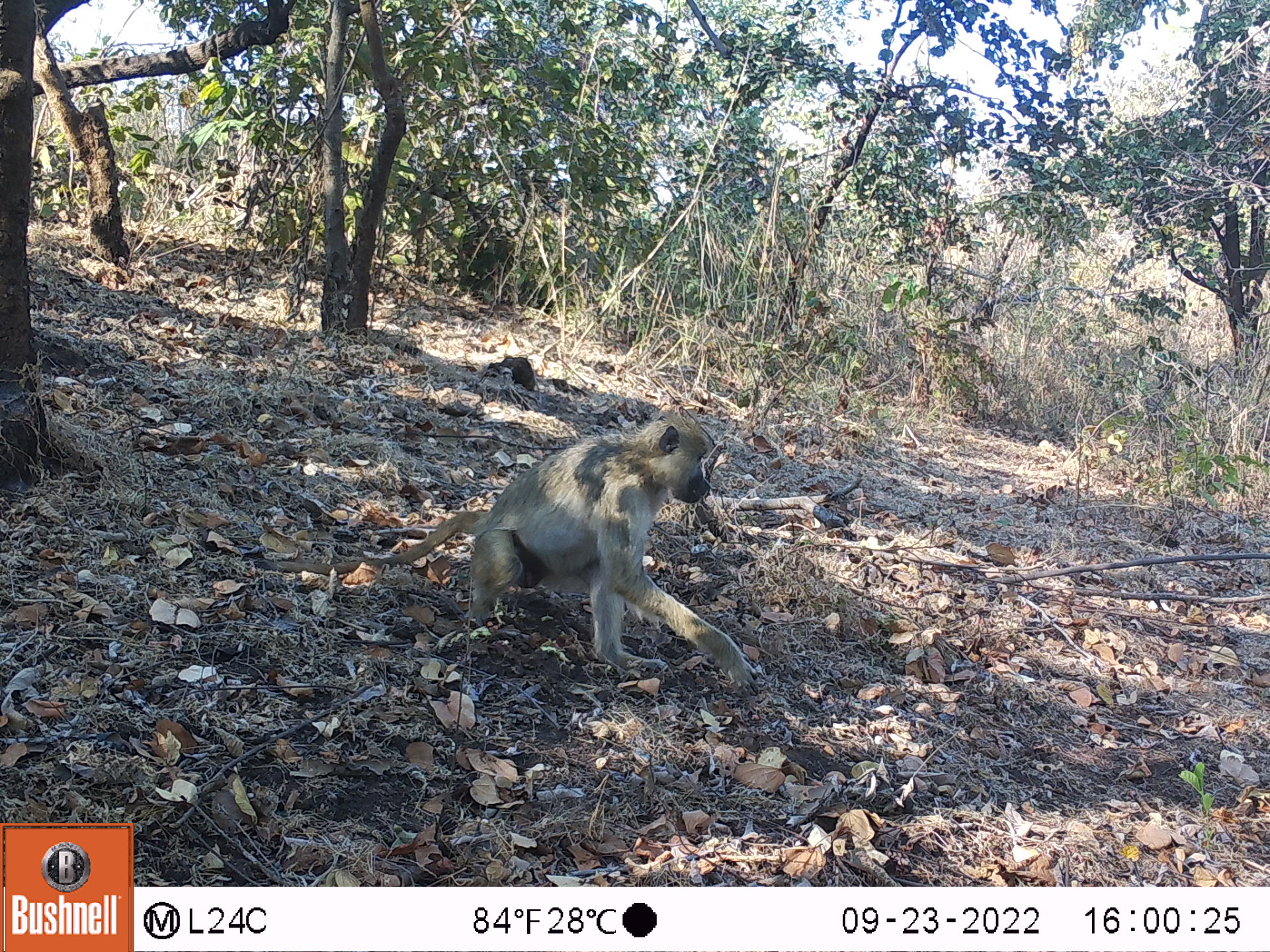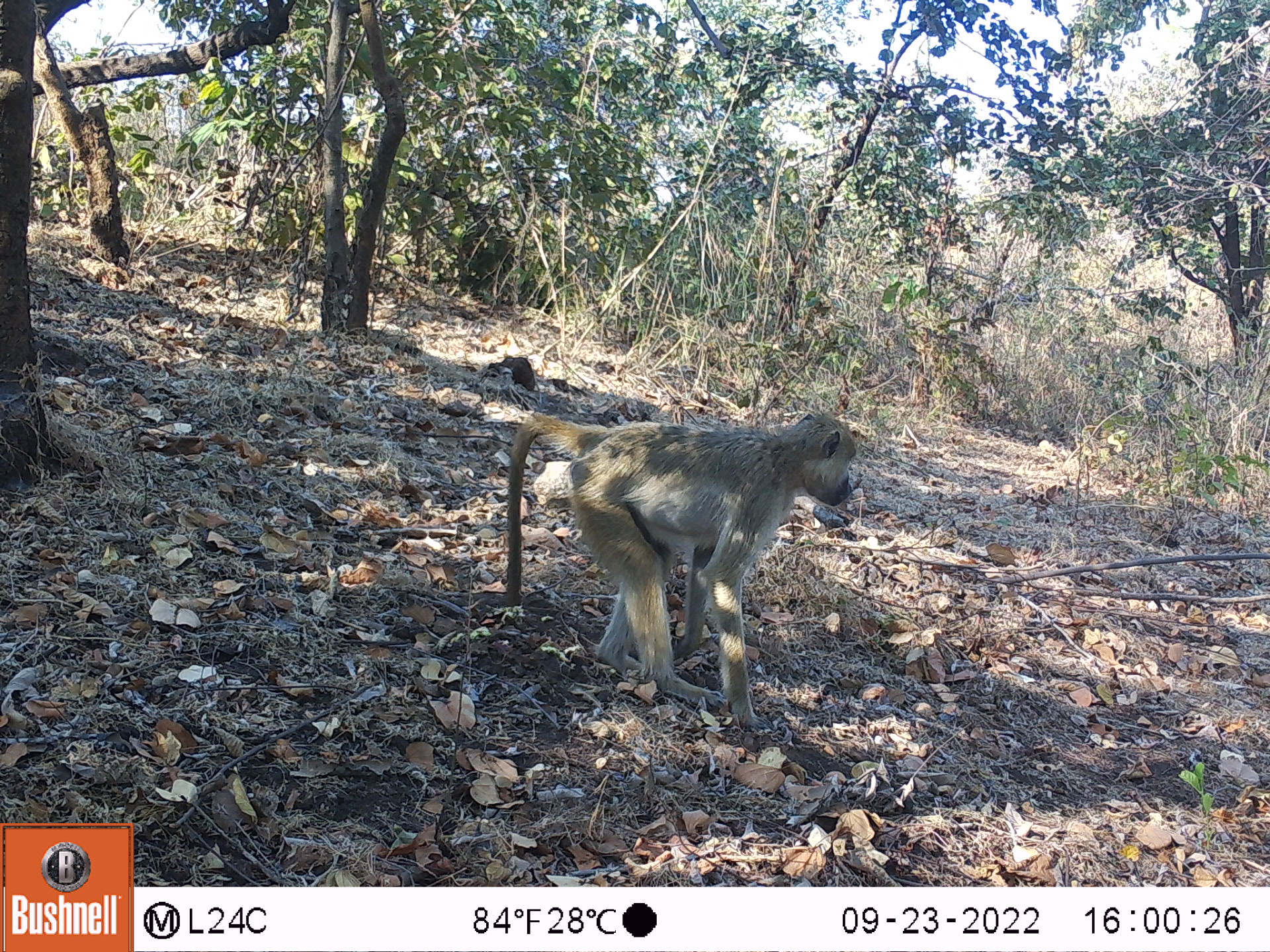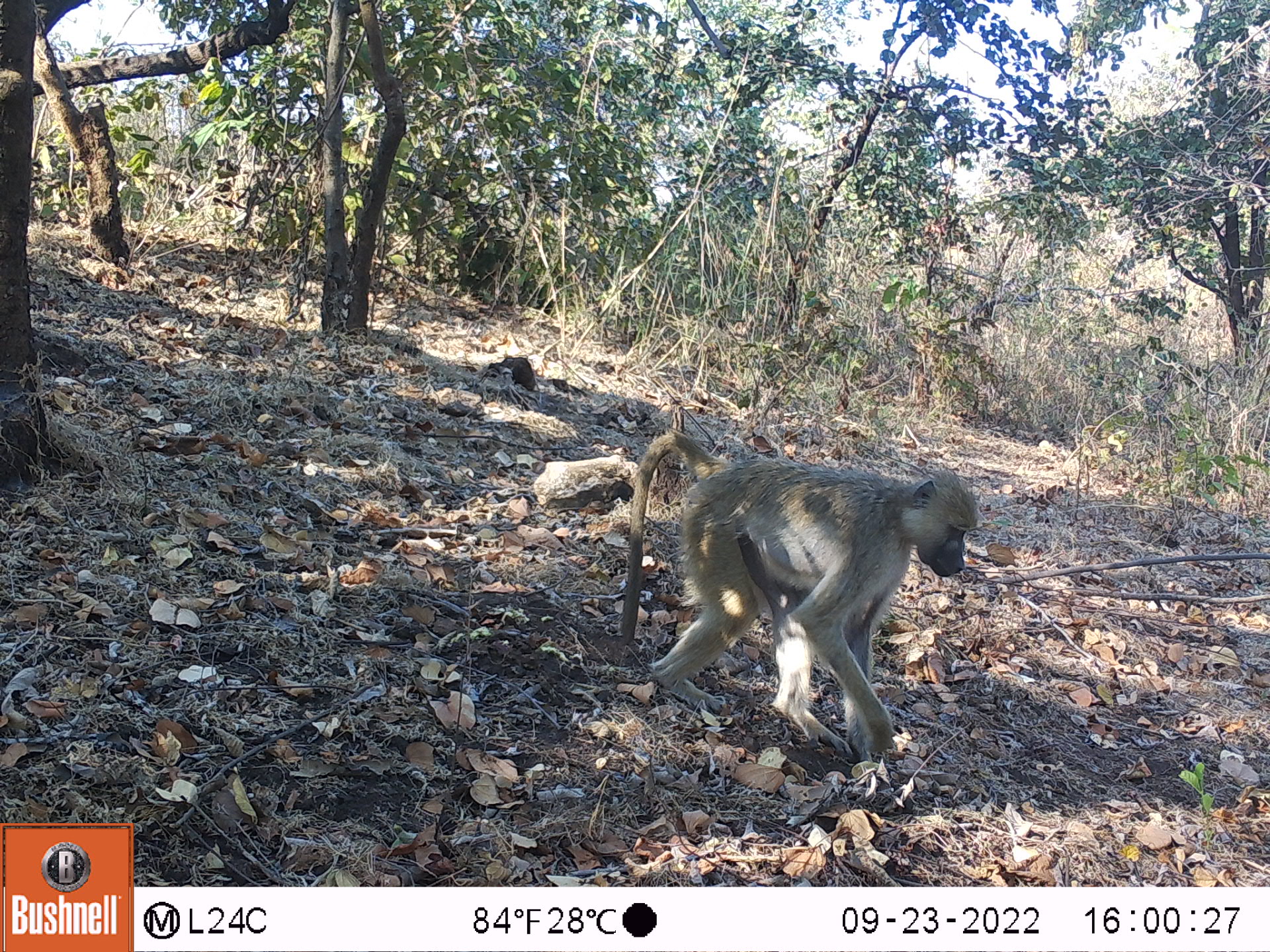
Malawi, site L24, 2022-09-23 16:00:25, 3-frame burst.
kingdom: Animalia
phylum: Chordata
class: Mammalia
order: Primates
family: Cercopithecidae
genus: Papio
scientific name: Papio cynocephalus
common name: yellow baboon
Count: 1.